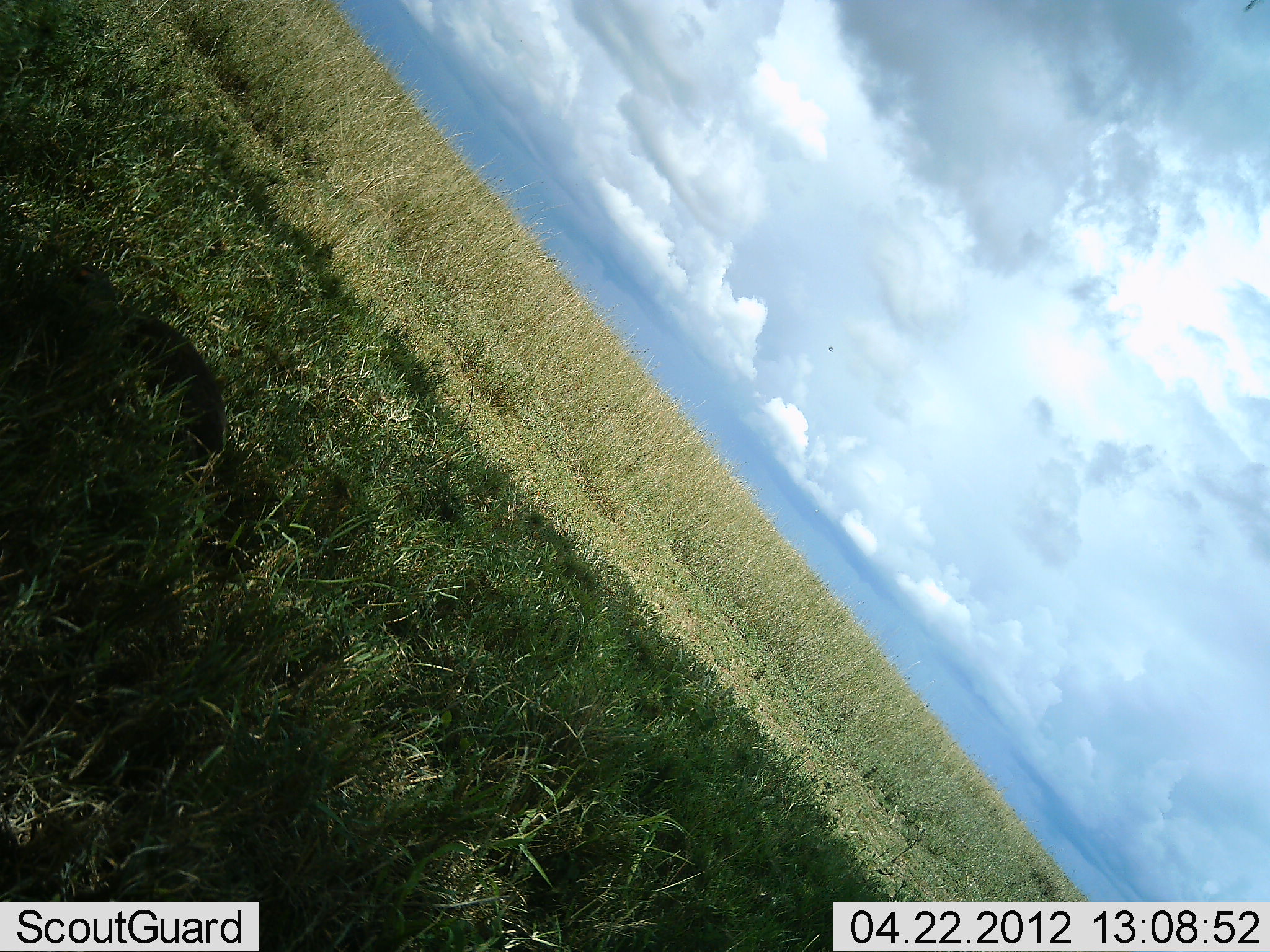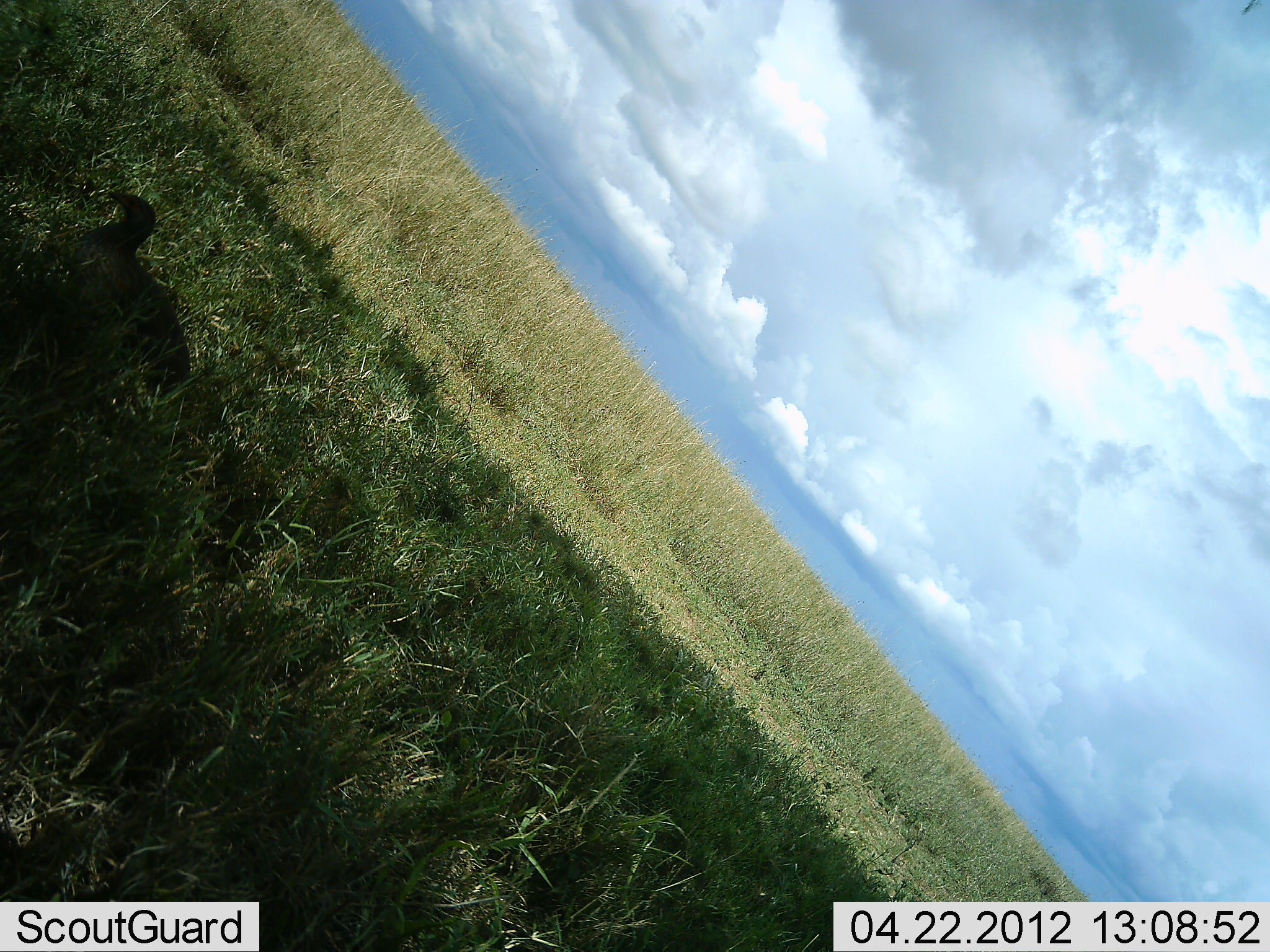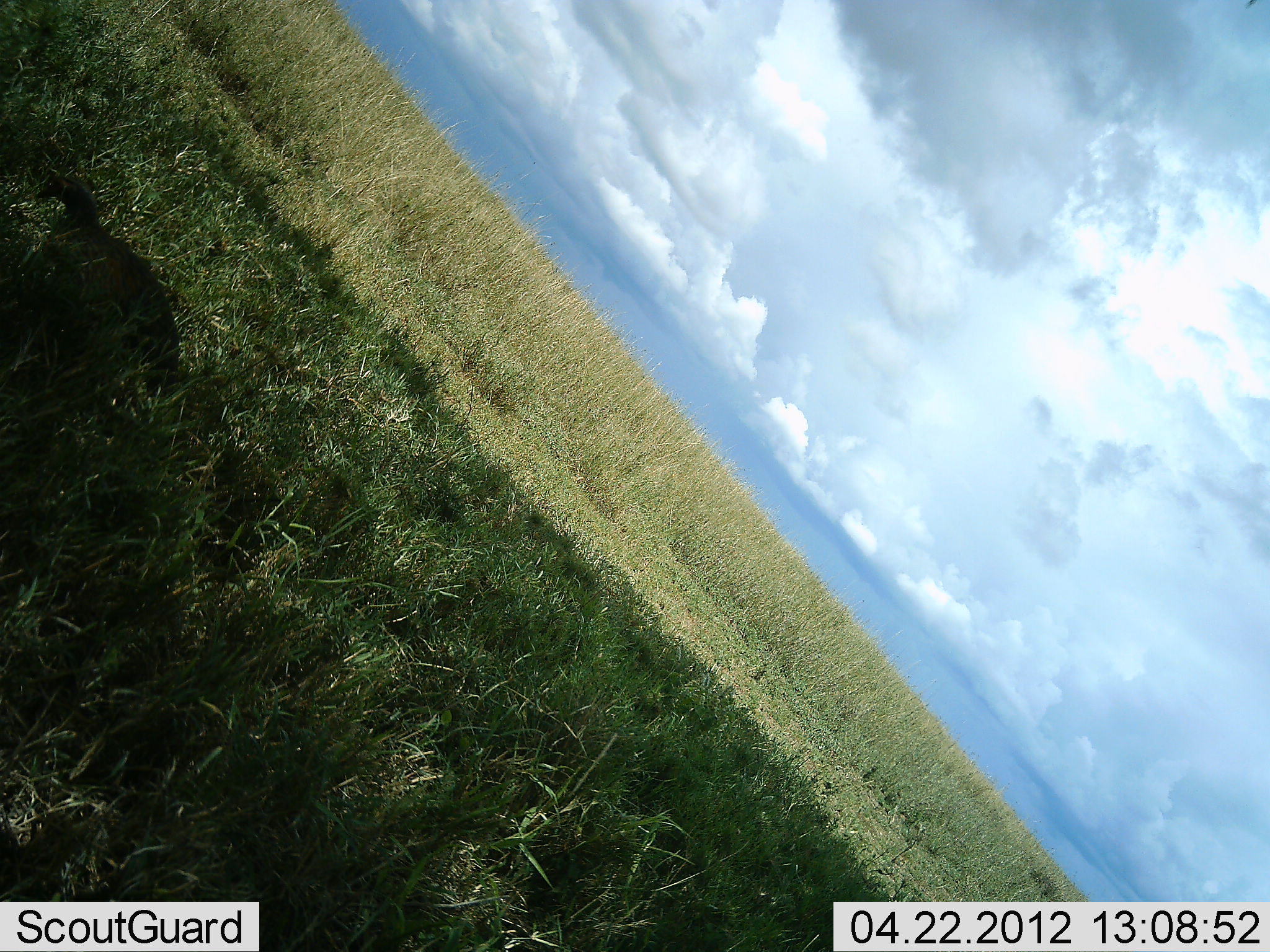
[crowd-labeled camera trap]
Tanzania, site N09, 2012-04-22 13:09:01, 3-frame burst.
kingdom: Animalia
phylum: Chordata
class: Aves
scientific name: Aves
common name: bird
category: otherbird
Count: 1.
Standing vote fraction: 7%.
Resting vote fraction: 14%.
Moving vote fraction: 79%.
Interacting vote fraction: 0%.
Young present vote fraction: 0%.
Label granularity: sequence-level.